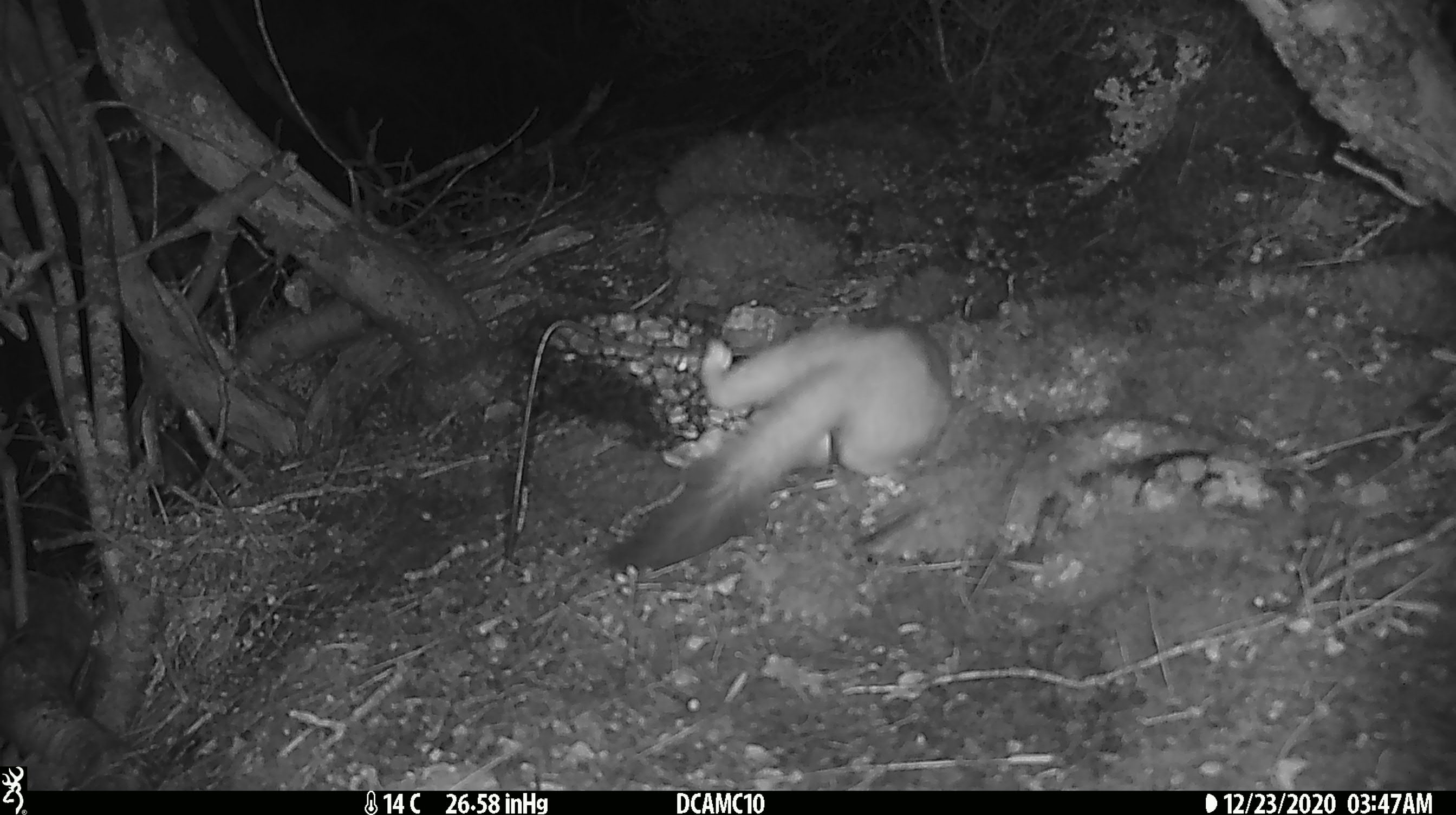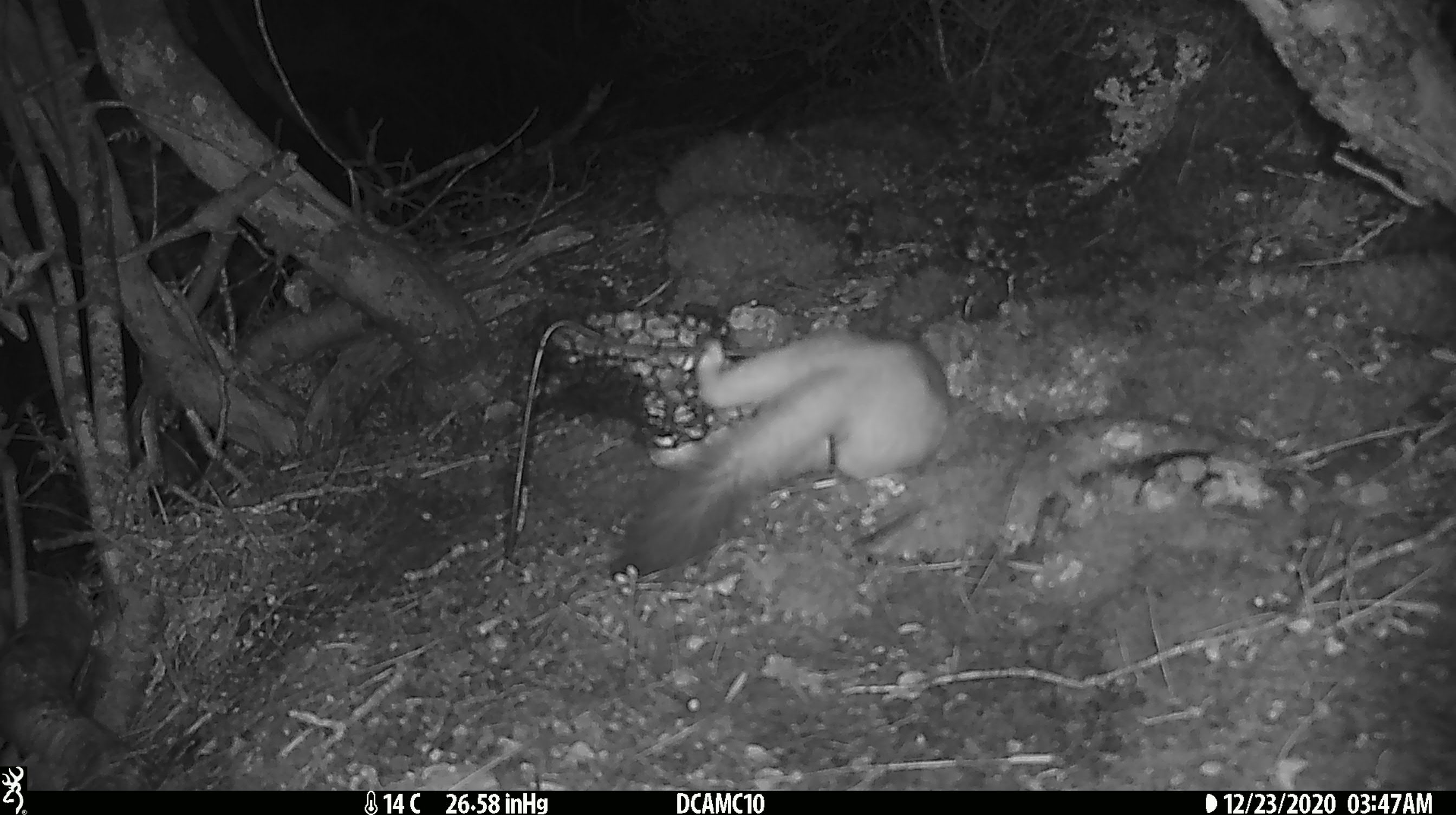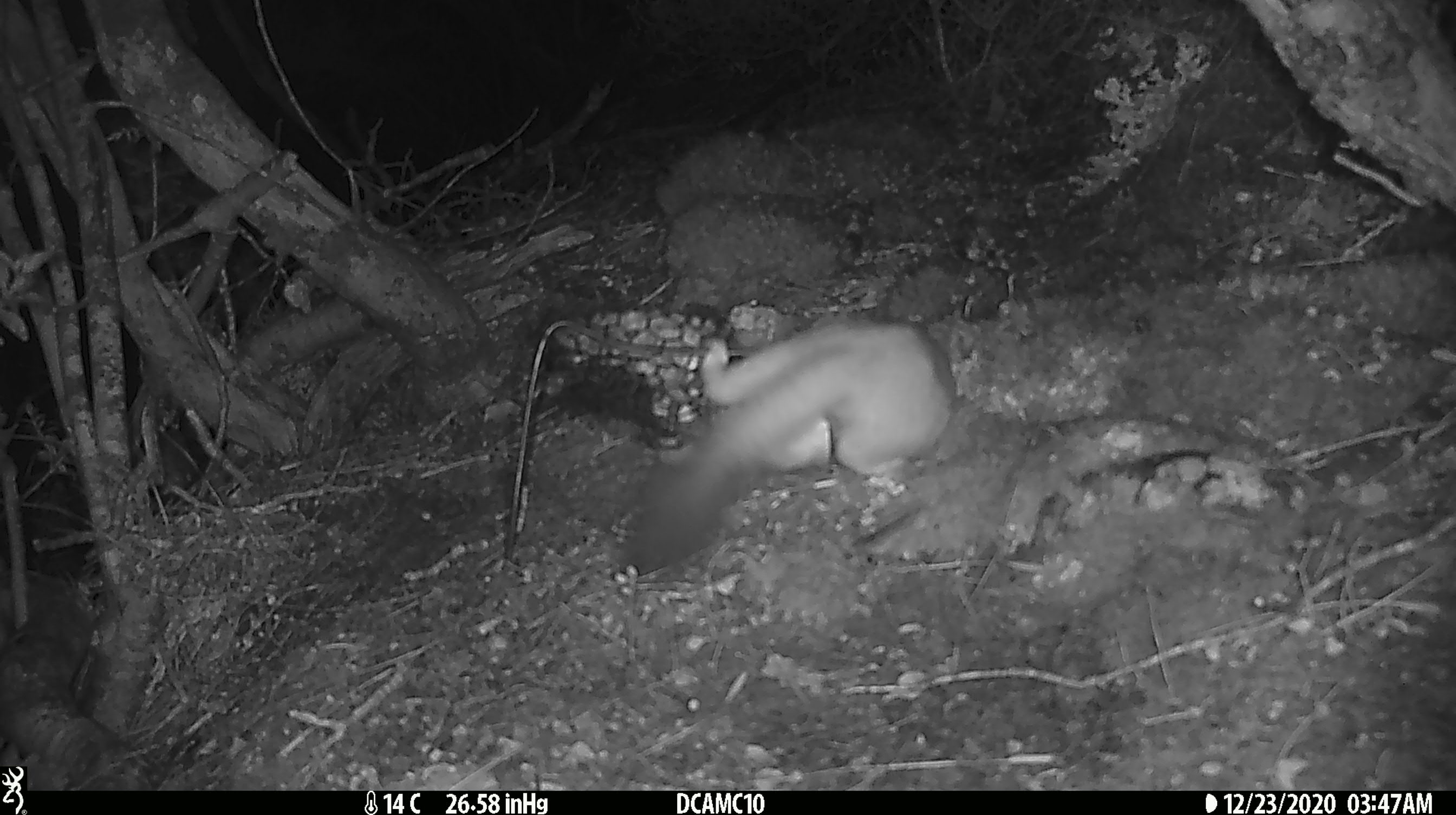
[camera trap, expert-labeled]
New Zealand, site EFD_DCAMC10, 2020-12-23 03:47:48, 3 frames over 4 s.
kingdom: Animalia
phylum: Chordata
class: Mammalia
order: Carnivora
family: Mustelidae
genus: Mustela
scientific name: Mustela erminea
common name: stoat